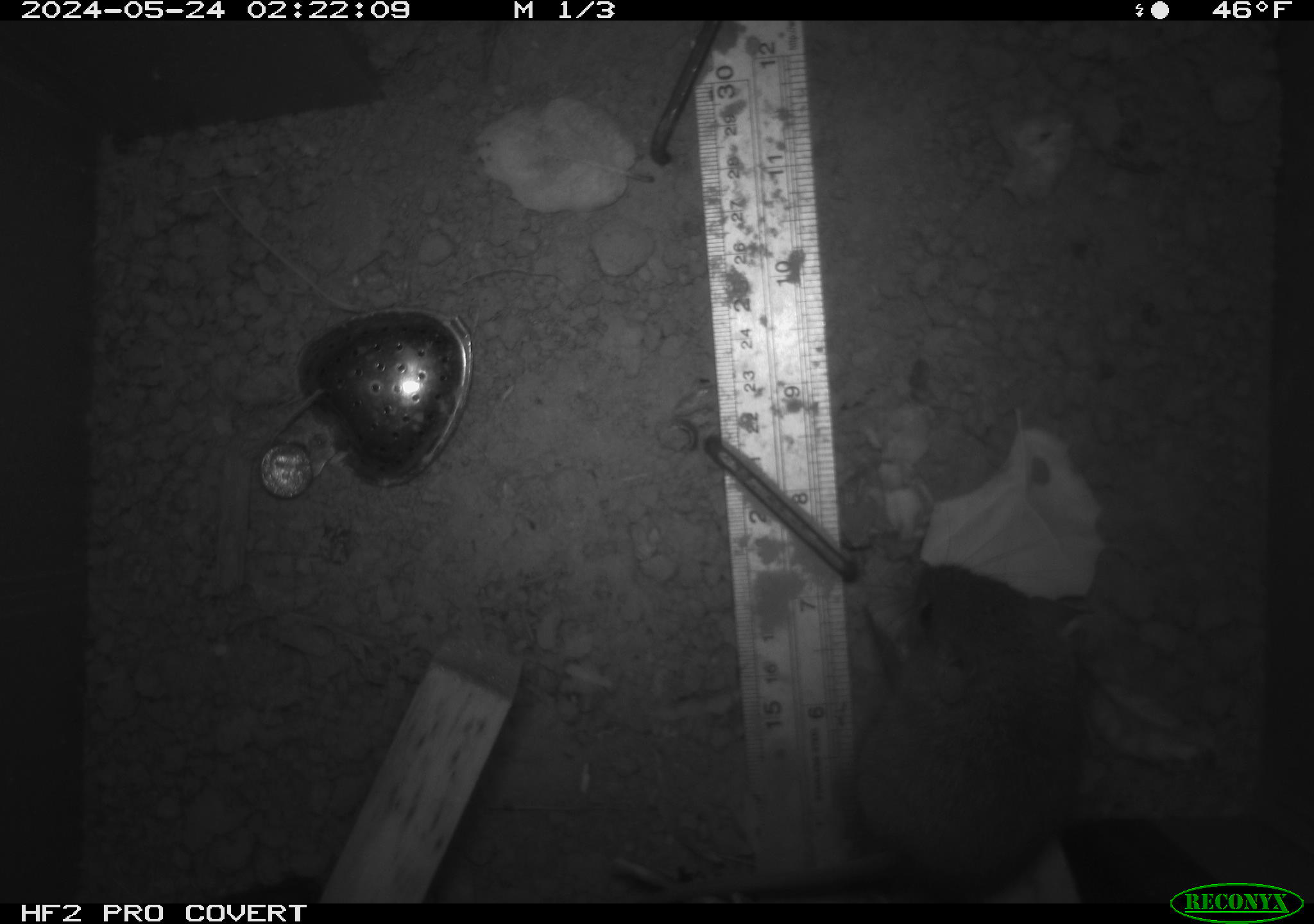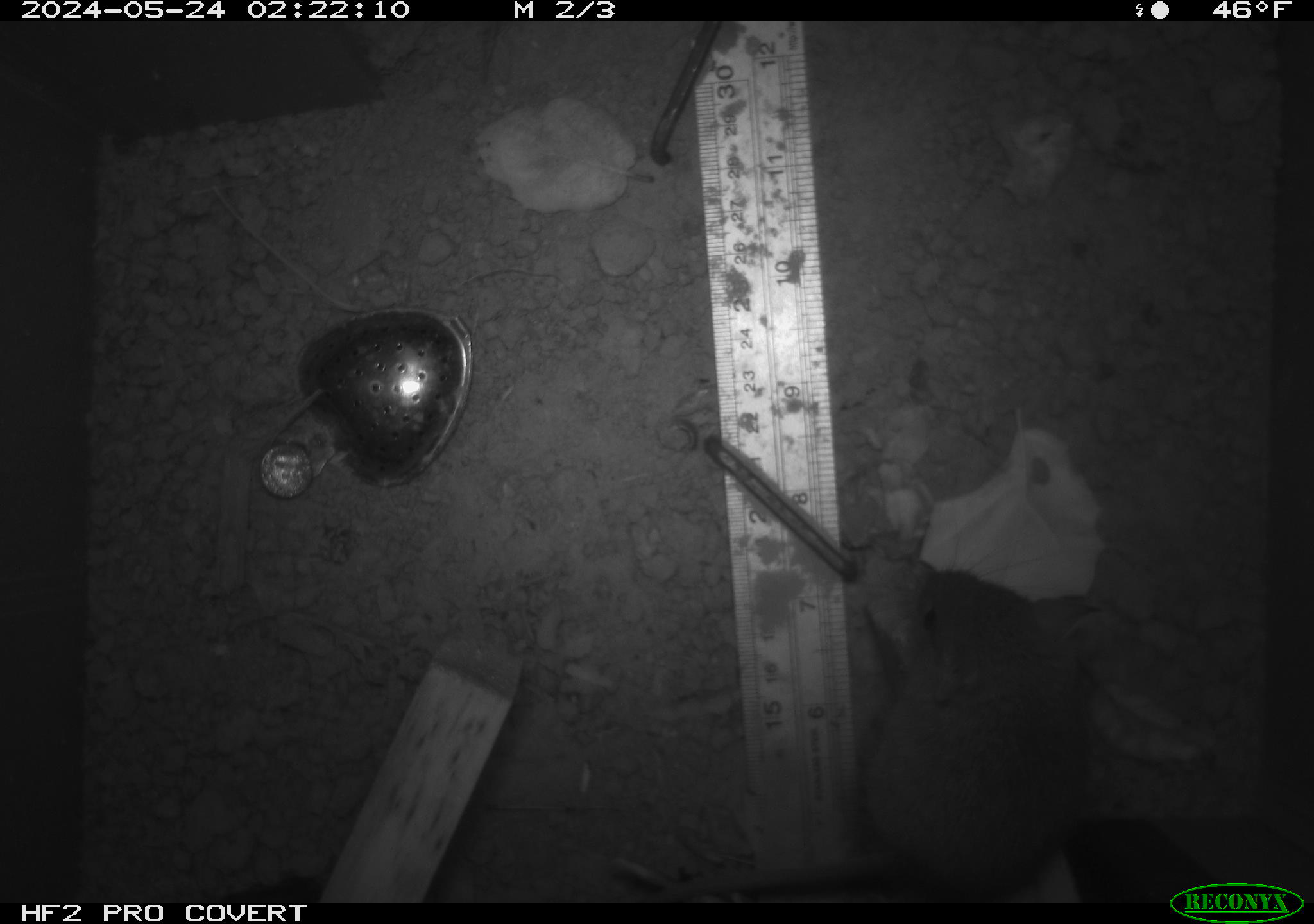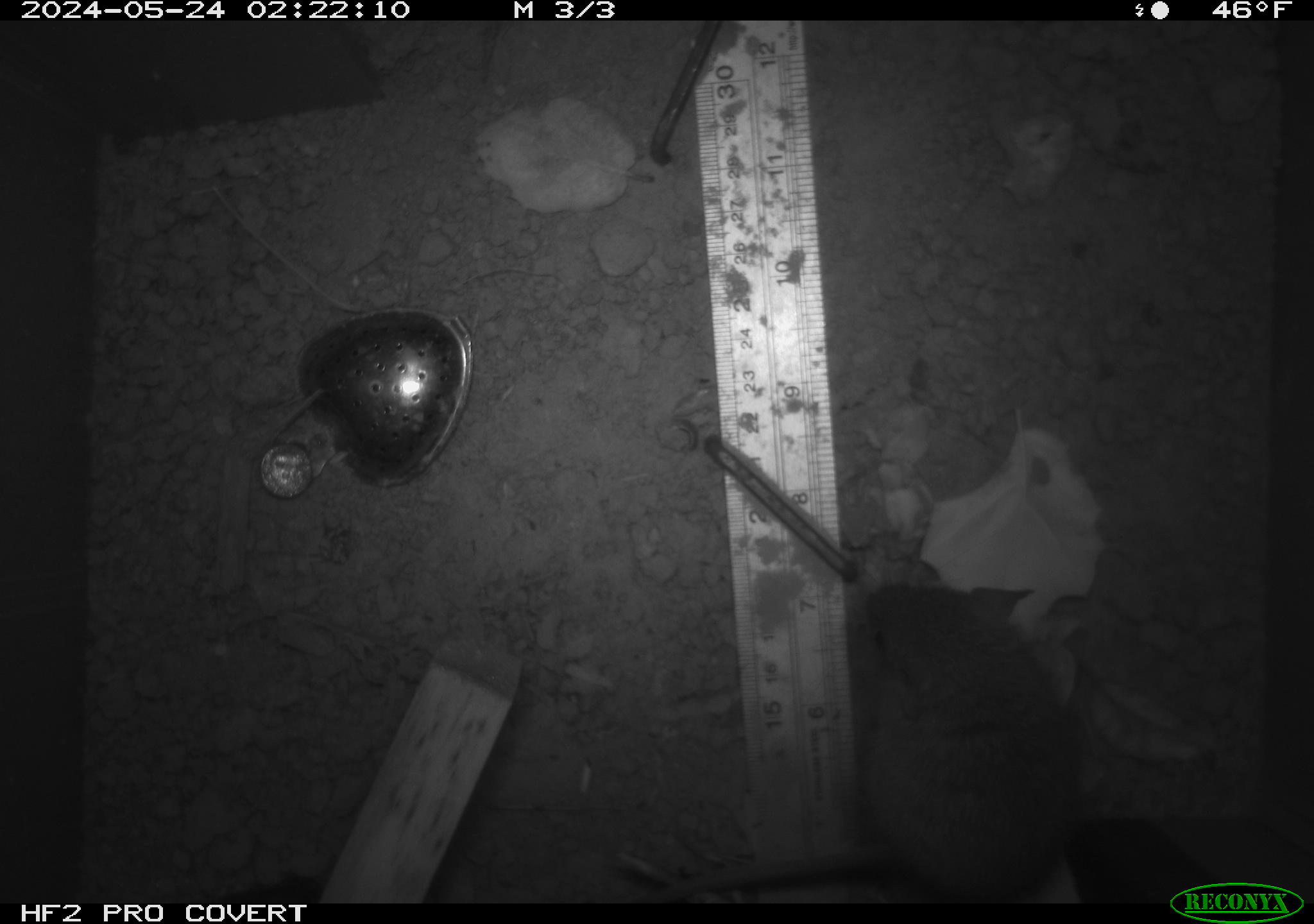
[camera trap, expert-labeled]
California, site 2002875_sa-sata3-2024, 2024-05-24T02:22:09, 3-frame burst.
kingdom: Animalia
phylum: Chordata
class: Mammalia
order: Rodentia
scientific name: Rodentia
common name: rodent